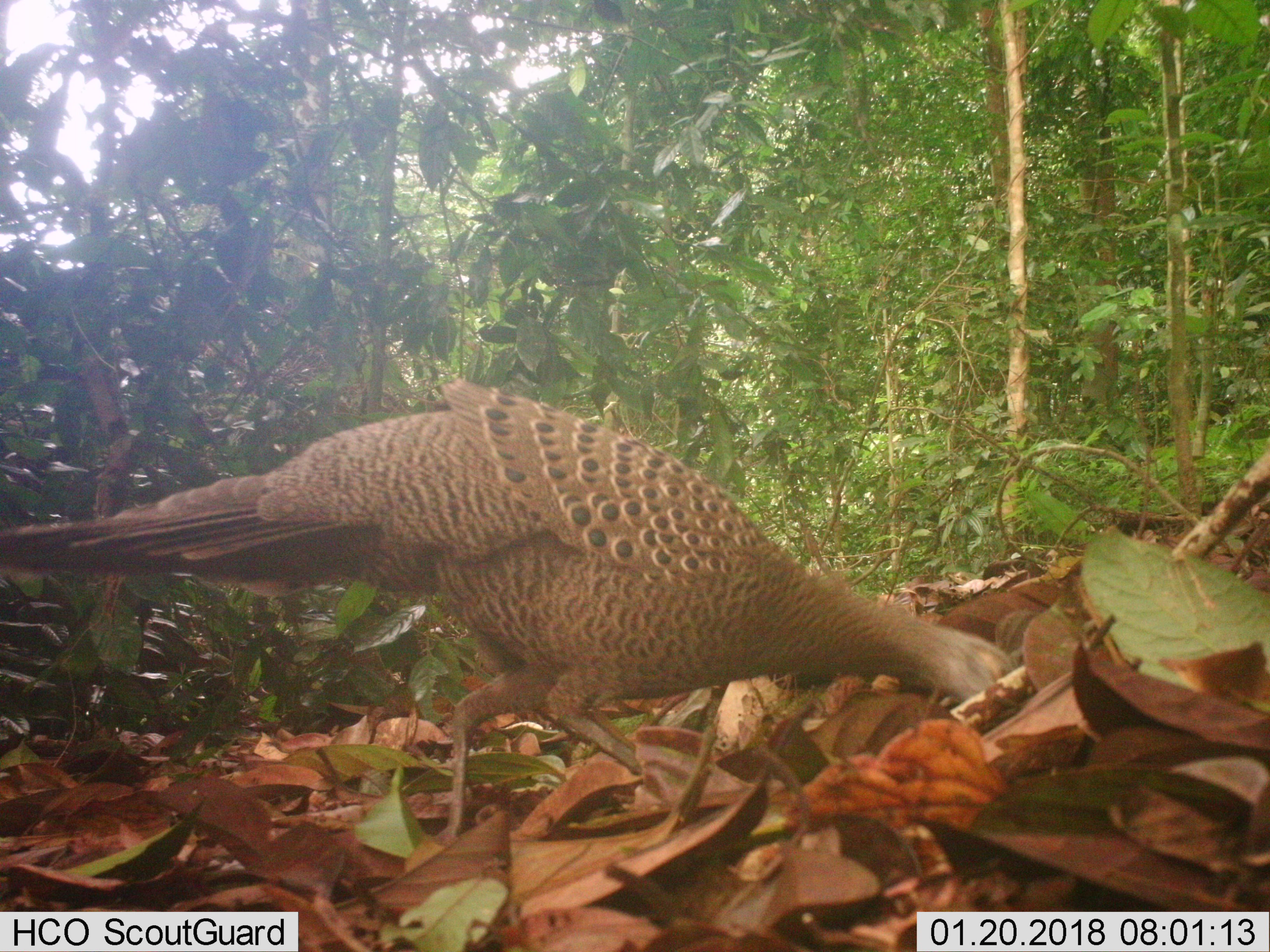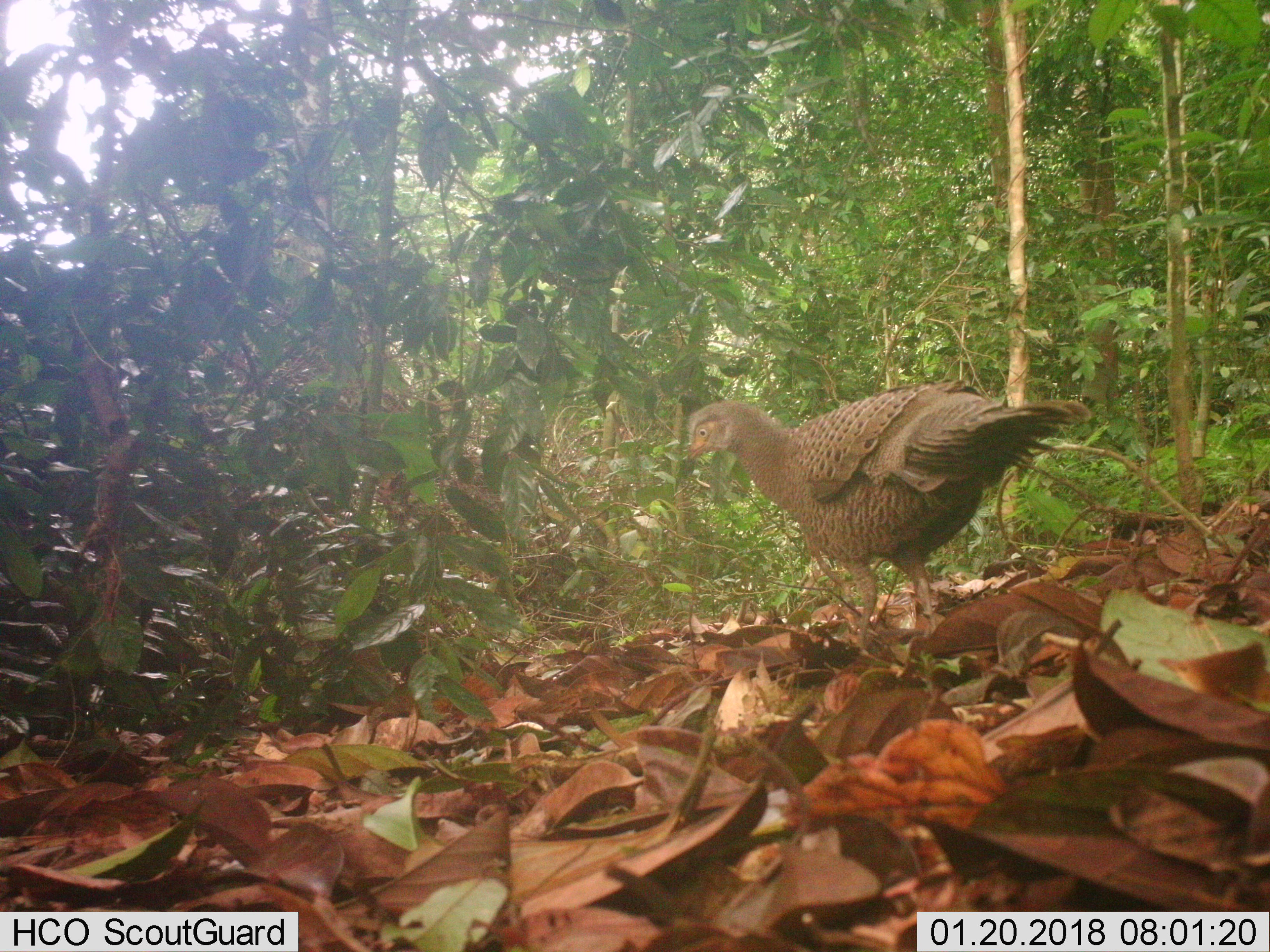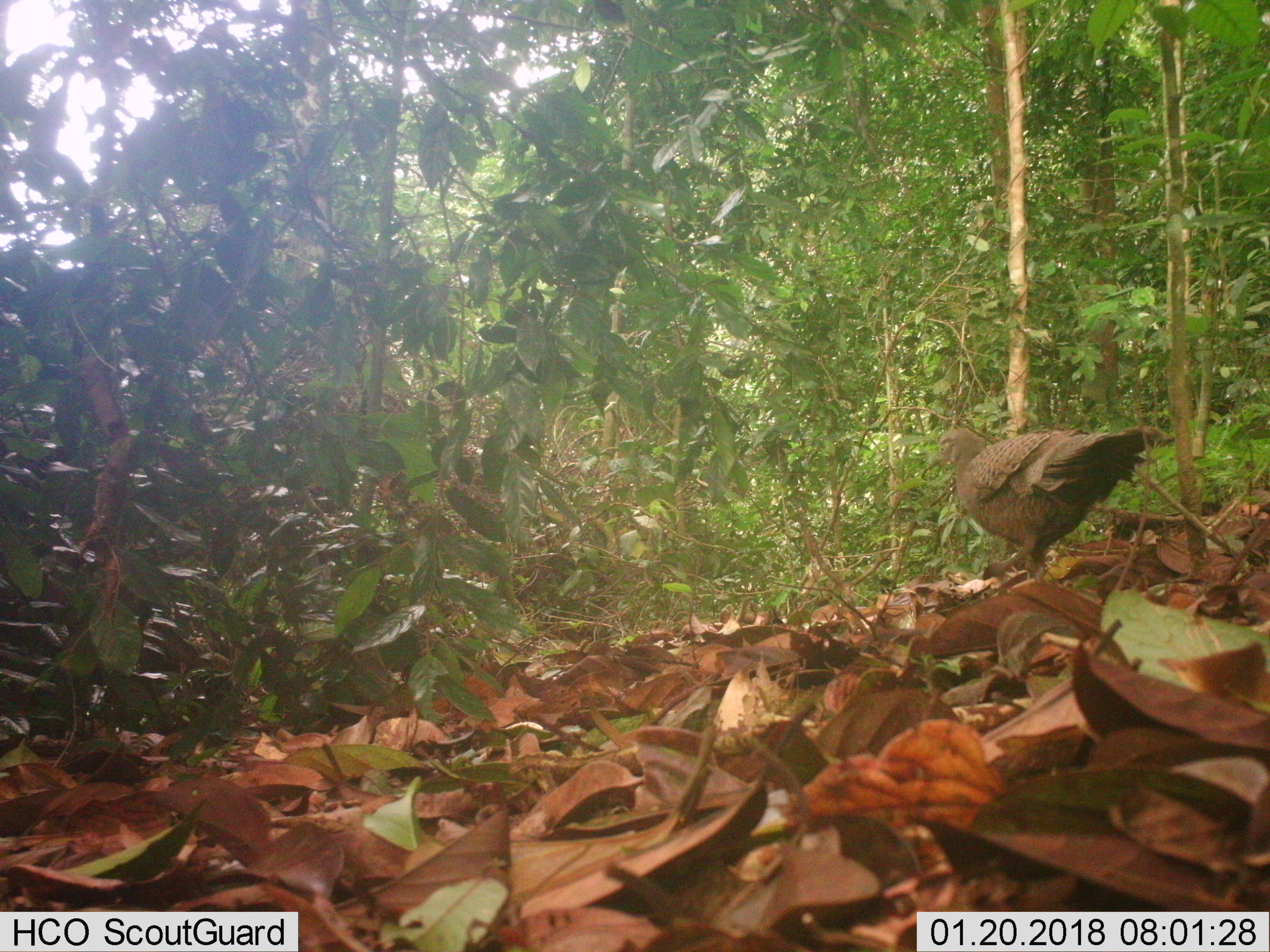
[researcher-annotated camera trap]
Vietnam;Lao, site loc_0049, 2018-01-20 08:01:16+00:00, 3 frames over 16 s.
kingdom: Animalia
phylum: Chordata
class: Aves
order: Galliformes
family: Phasianidae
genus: Polyplectron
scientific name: Polyplectron bicalcaratum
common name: gray peacock-pheasant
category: grey peacock pheasant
Grey peacock pheasant (gray peacock-pheasant) (Polyplectron bicalcaratum). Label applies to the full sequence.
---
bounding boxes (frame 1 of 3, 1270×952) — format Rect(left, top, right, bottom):
grey peacock pheasant: Rect(0, 376, 1018, 851)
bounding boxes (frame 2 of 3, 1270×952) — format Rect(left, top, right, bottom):
grey peacock pheasant: Rect(686, 379, 1091, 662)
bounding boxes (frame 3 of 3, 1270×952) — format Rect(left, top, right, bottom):
grey peacock pheasant: Rect(938, 426, 1175, 586)